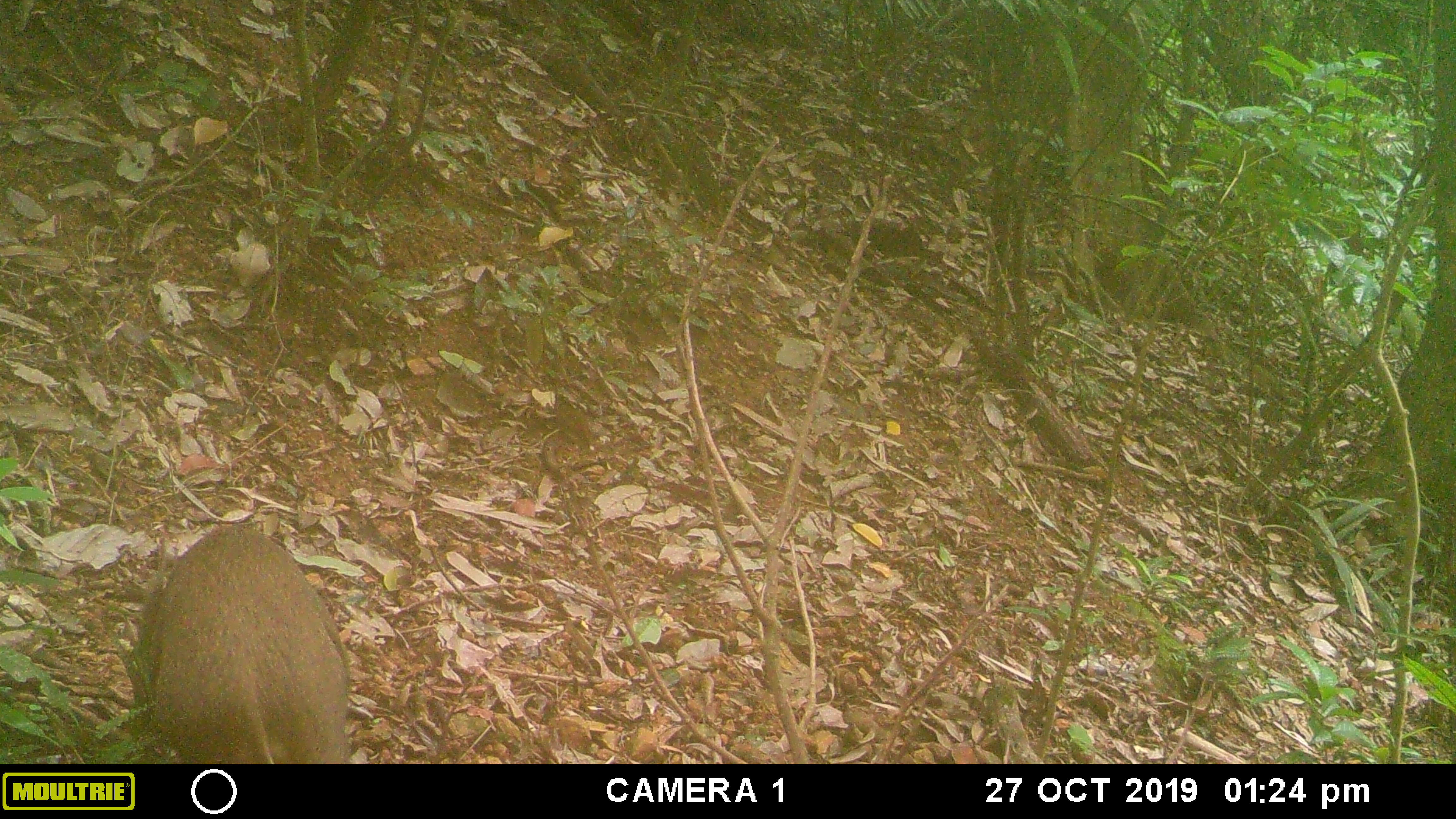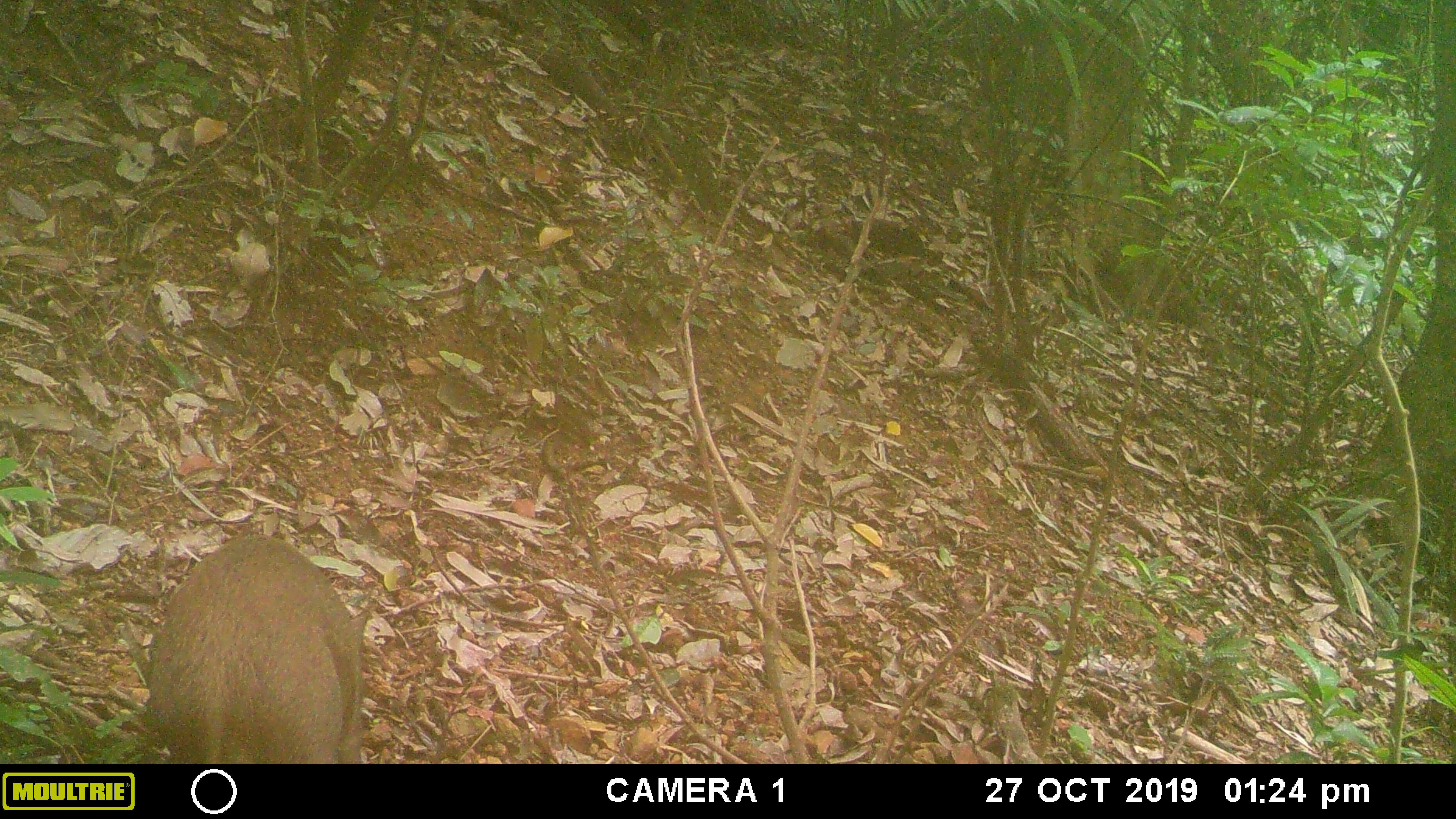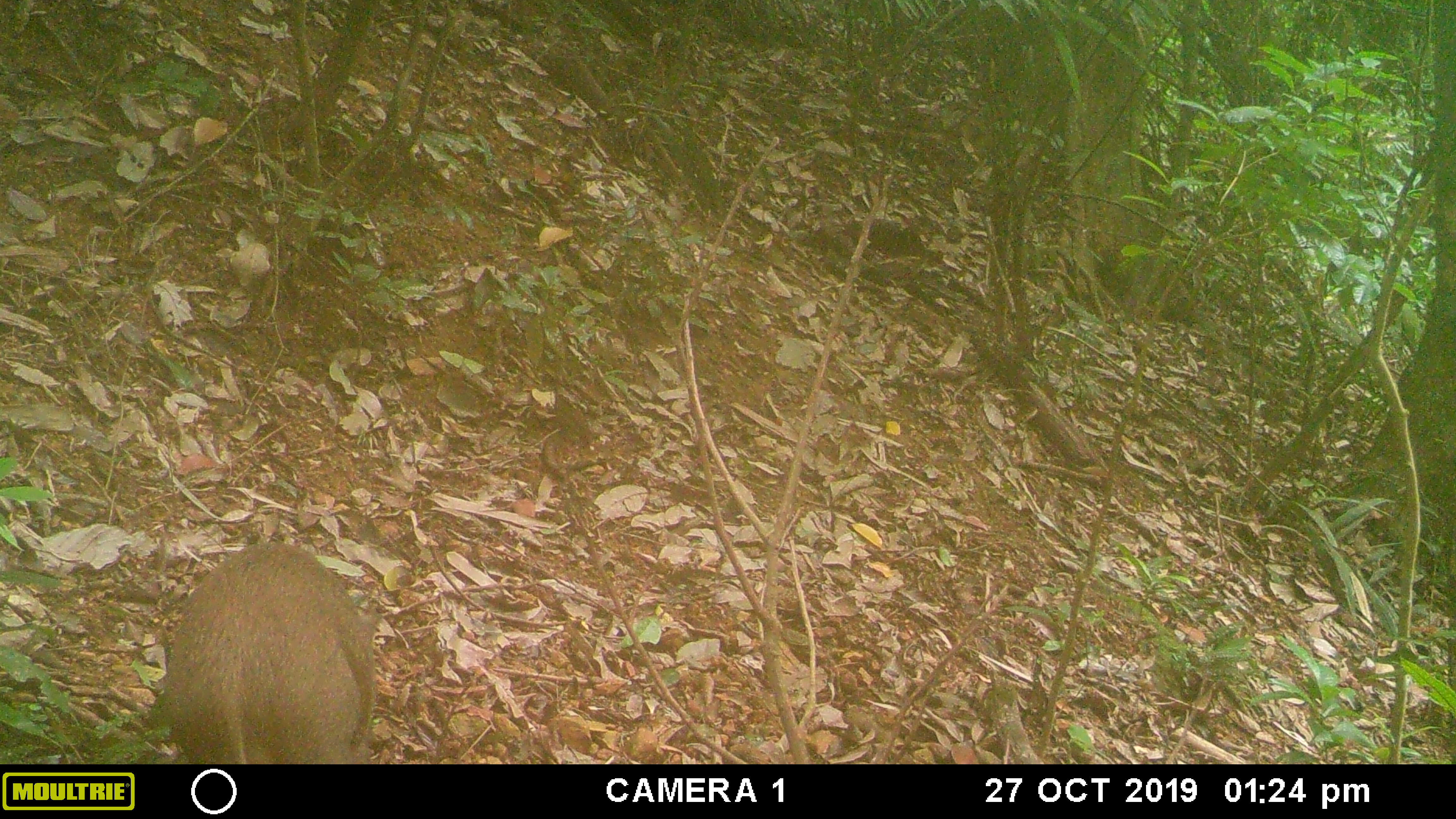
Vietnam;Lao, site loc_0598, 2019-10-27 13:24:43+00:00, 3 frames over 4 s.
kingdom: Animalia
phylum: Chordata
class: Mammalia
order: Artiodactyla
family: Suidae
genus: Sus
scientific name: Sus scrofa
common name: eurasian wild pig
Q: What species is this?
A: Eurasian wild pig (Sus scrofa).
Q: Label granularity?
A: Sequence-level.